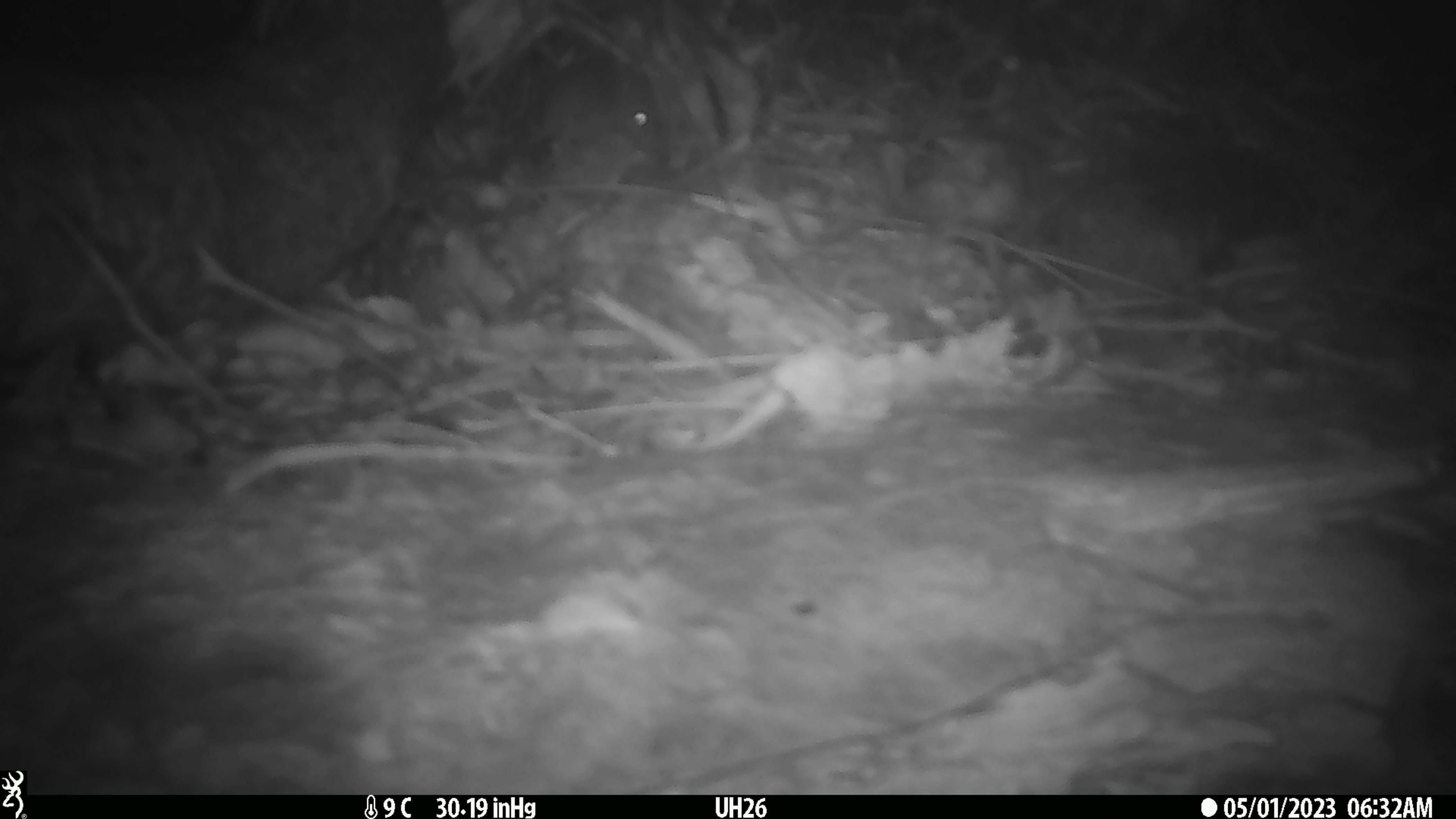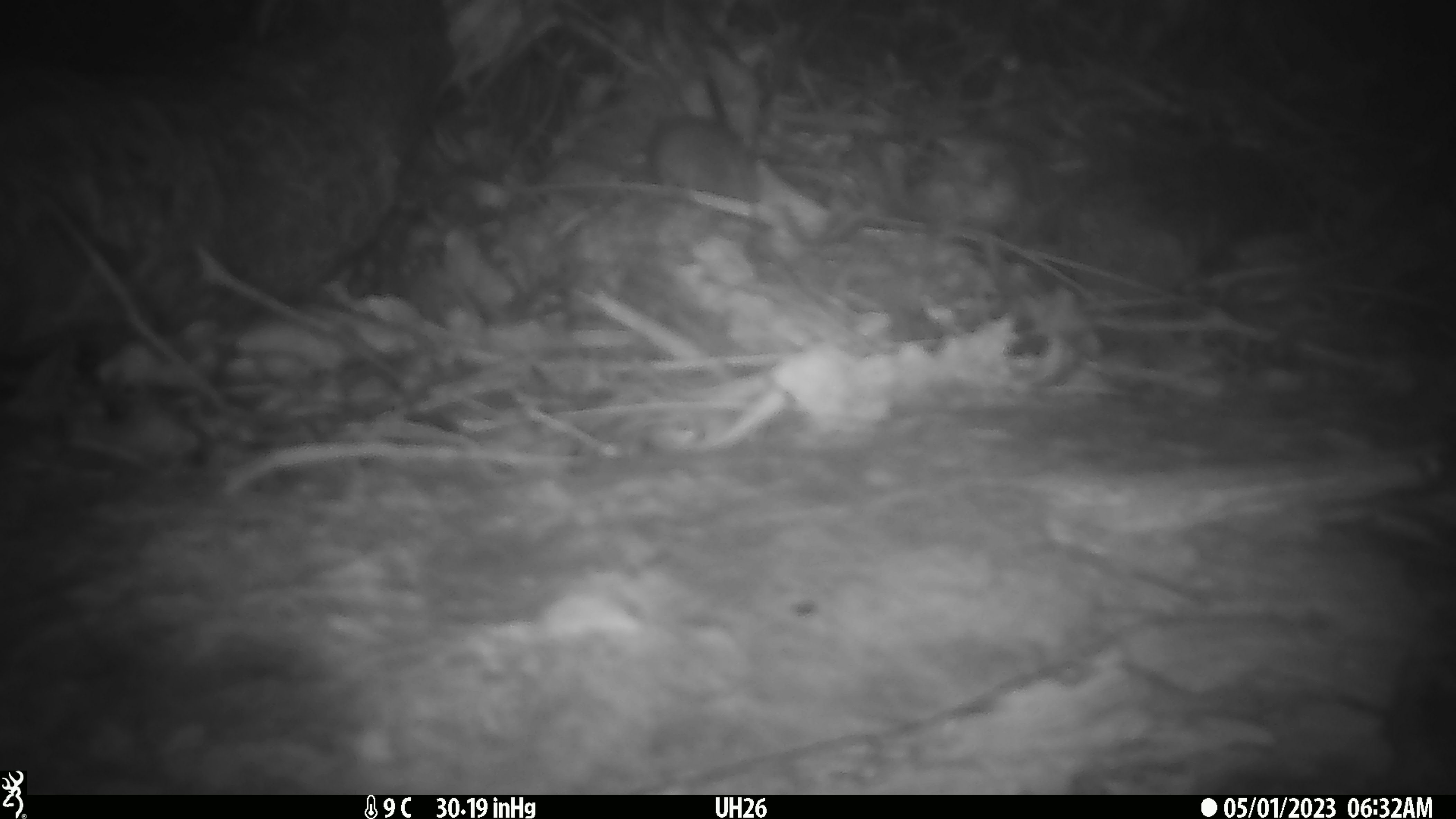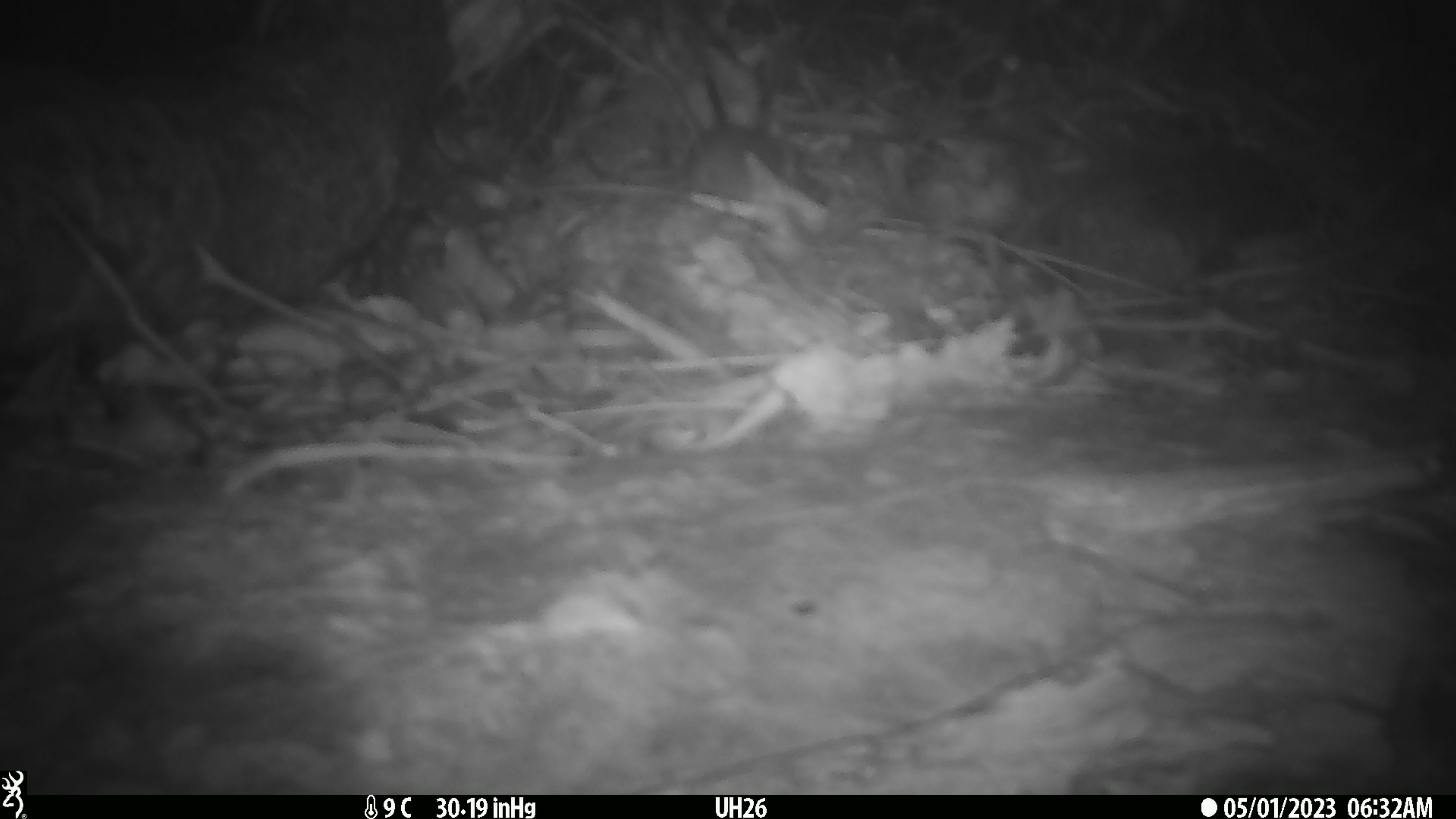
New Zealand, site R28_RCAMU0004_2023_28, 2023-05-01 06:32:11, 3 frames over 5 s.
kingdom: Animalia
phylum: Chordata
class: Mammalia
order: Rodentia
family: Muridae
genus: Mus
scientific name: Mus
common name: mouse